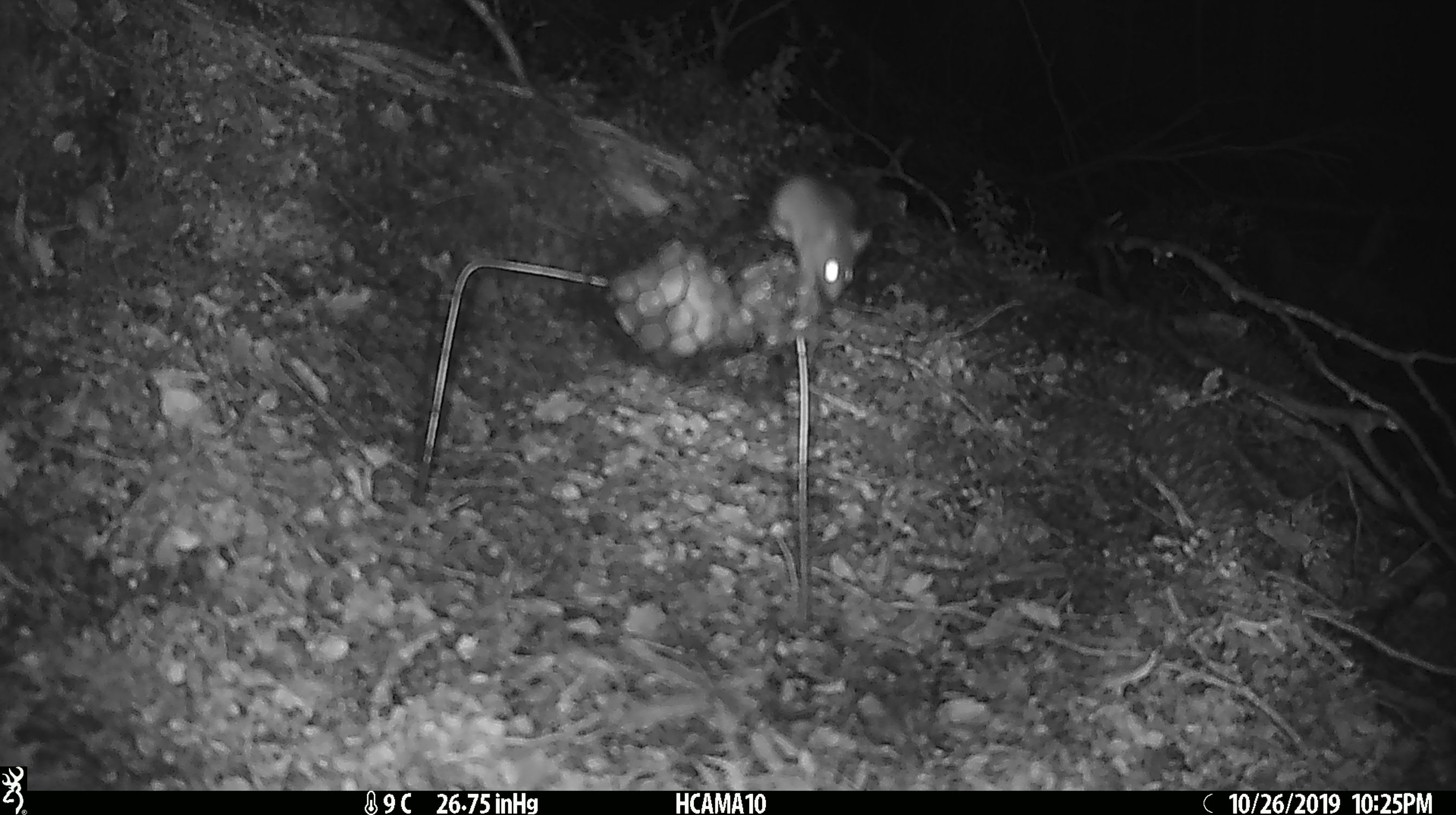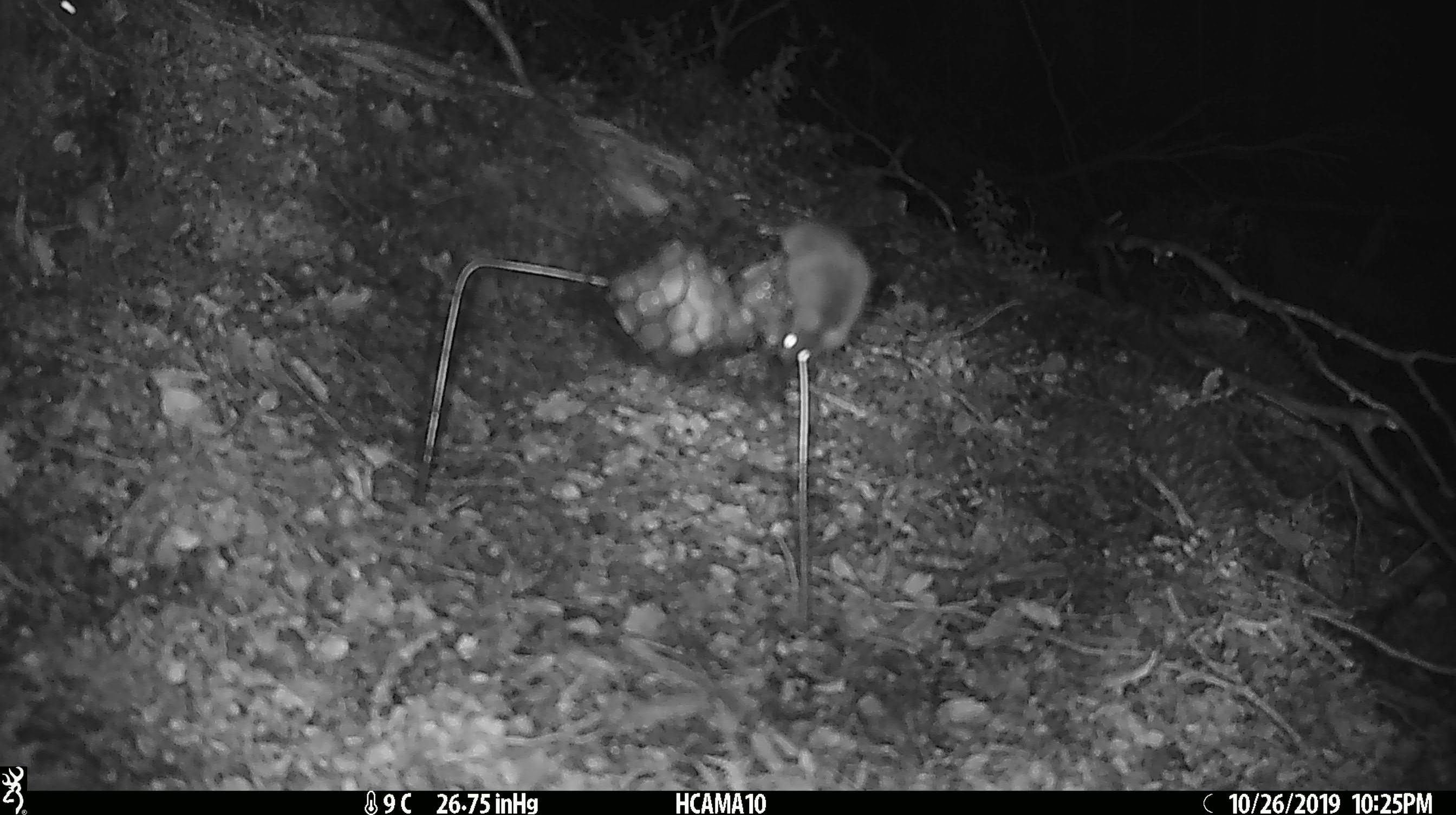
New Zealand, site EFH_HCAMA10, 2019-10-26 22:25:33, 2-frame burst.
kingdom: Animalia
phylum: Chordata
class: Mammalia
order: Rodentia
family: Muridae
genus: Mus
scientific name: Mus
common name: mouse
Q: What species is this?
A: Mouse (Mus).